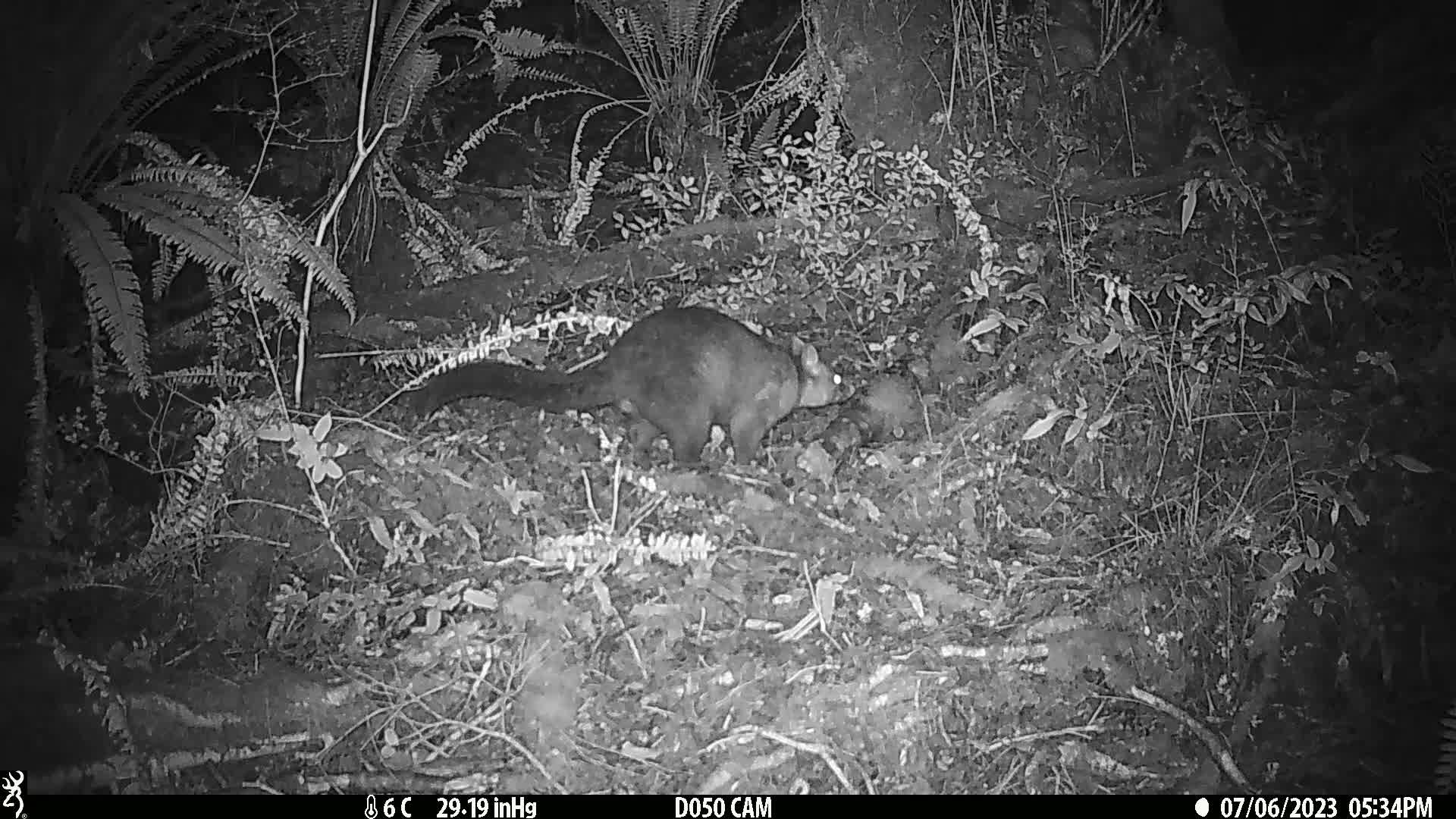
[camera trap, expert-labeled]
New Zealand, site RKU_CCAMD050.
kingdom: Animalia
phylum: Chordata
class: Mammalia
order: Diprotodontia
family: Phalangeridae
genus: Trichosurus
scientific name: Trichosurus vulpecula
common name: common brushtail possum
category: possum